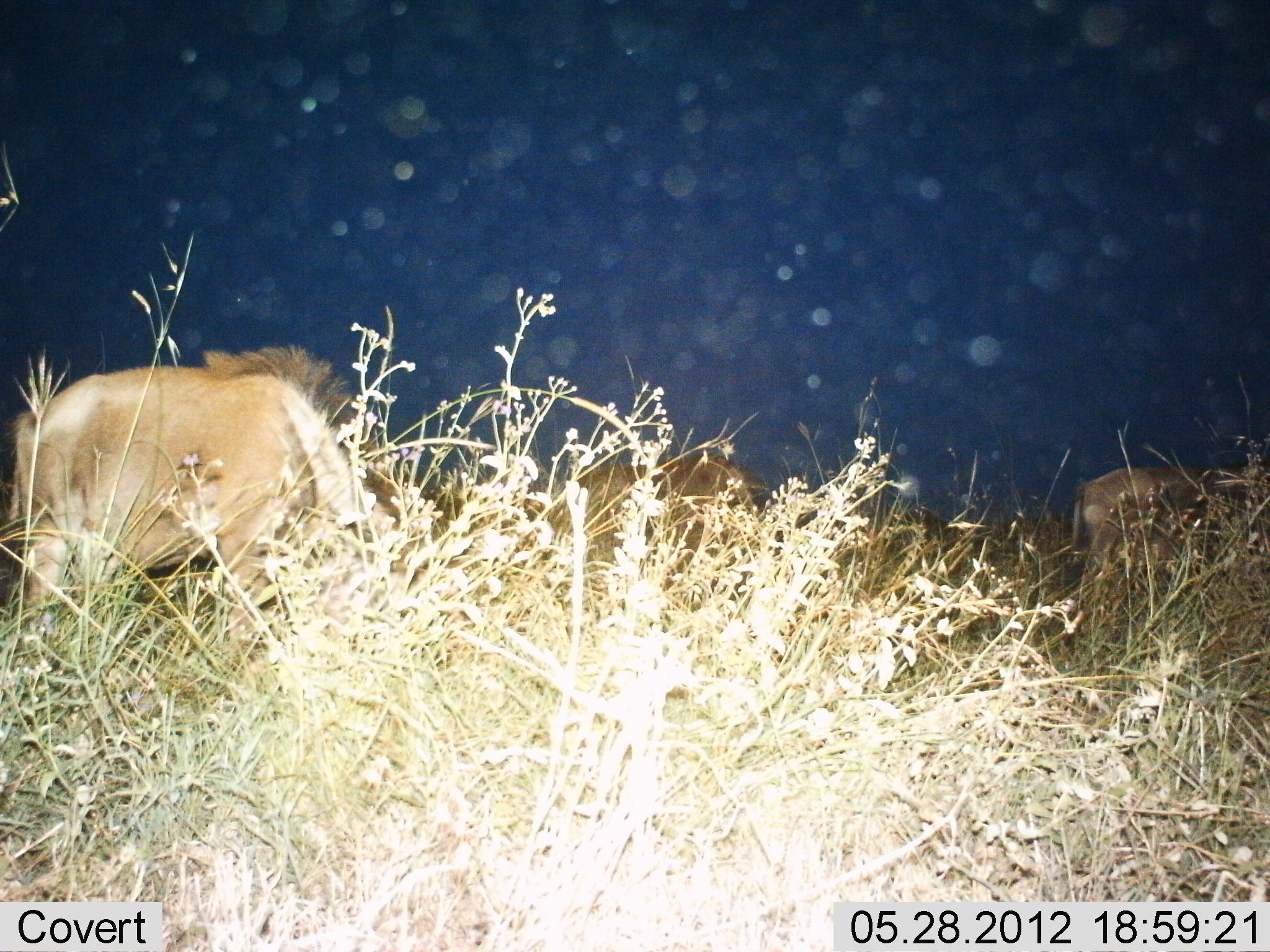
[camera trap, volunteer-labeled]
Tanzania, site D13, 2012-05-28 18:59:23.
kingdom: Animalia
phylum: Chordata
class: Mammalia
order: Artiodactyla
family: Bovidae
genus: Connochaetes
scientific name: Connochaetes taurinus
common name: blue wildebeest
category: wildebeest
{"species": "wildebeest (blue wildebeest) (Connochaetes taurinus)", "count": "3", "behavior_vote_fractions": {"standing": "30%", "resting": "10%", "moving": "10%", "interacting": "0%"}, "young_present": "0%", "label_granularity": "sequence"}